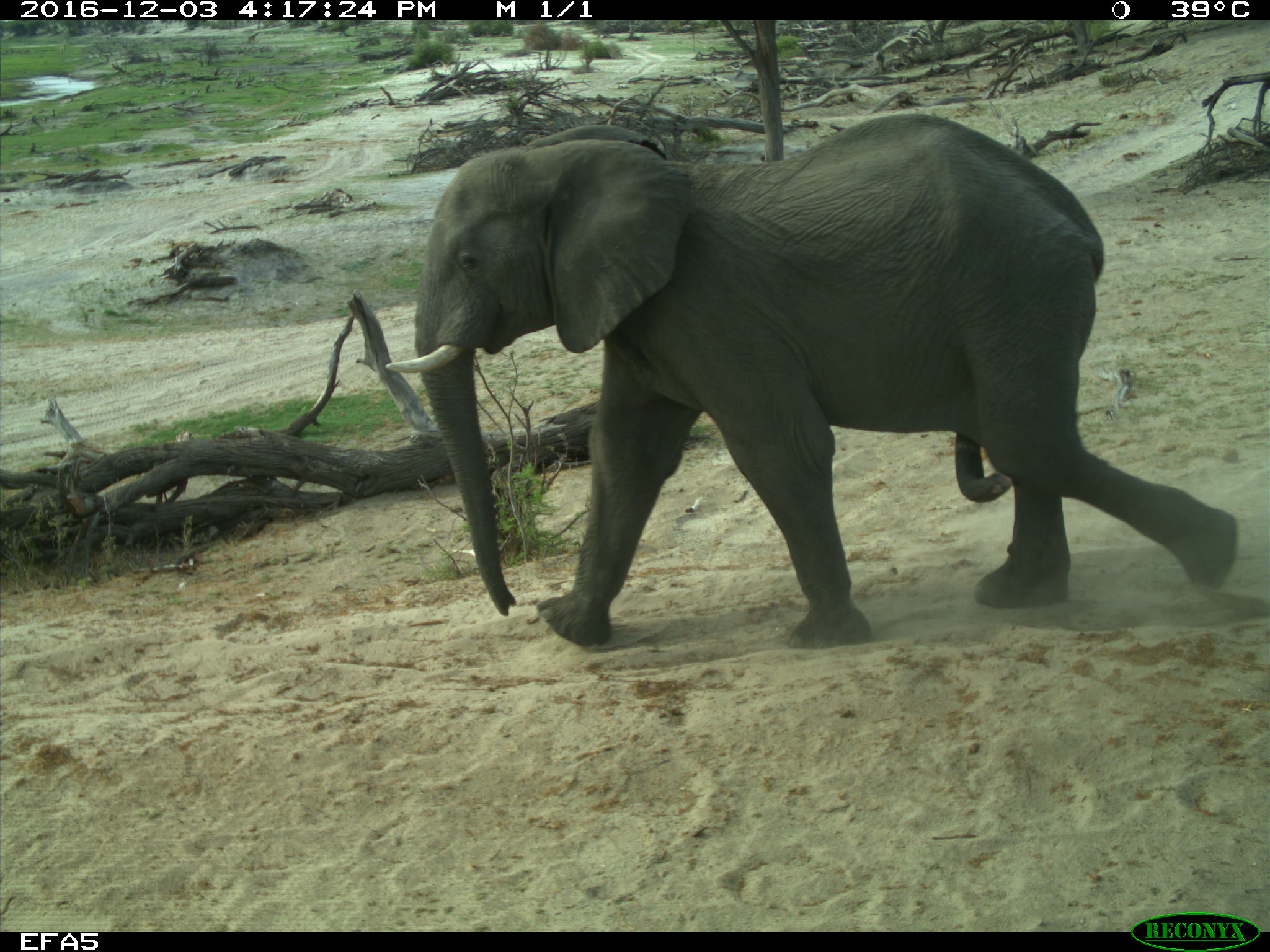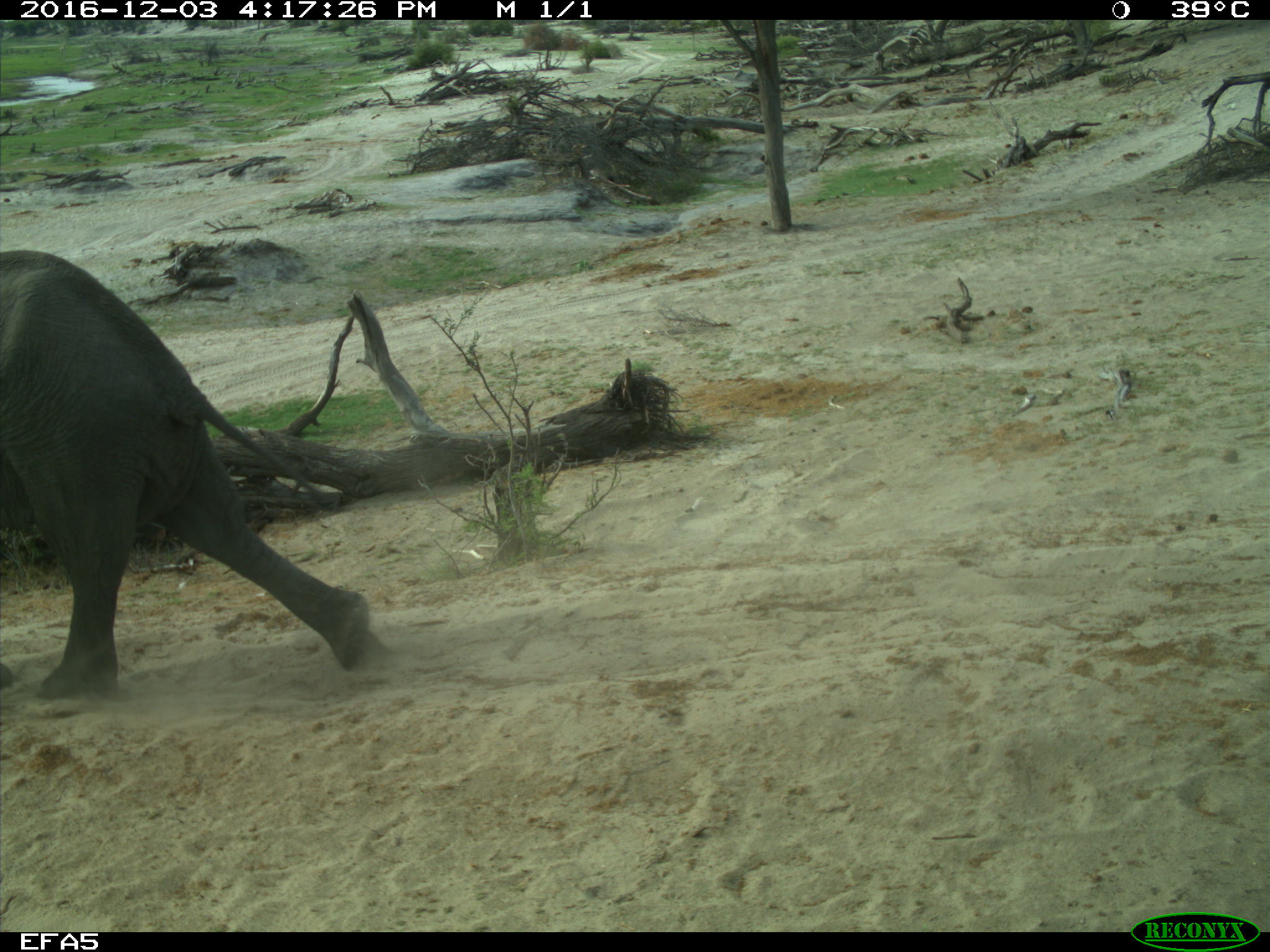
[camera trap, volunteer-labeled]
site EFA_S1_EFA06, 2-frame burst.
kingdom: Animalia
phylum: Chordata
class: Mammalia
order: Proboscidea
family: Elephantidae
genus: Loxodonta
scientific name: Loxodonta africana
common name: african bush elephant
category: elephant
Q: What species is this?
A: Elephant (african bush elephant) (Loxodonta africana).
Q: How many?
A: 1.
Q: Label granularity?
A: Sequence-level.